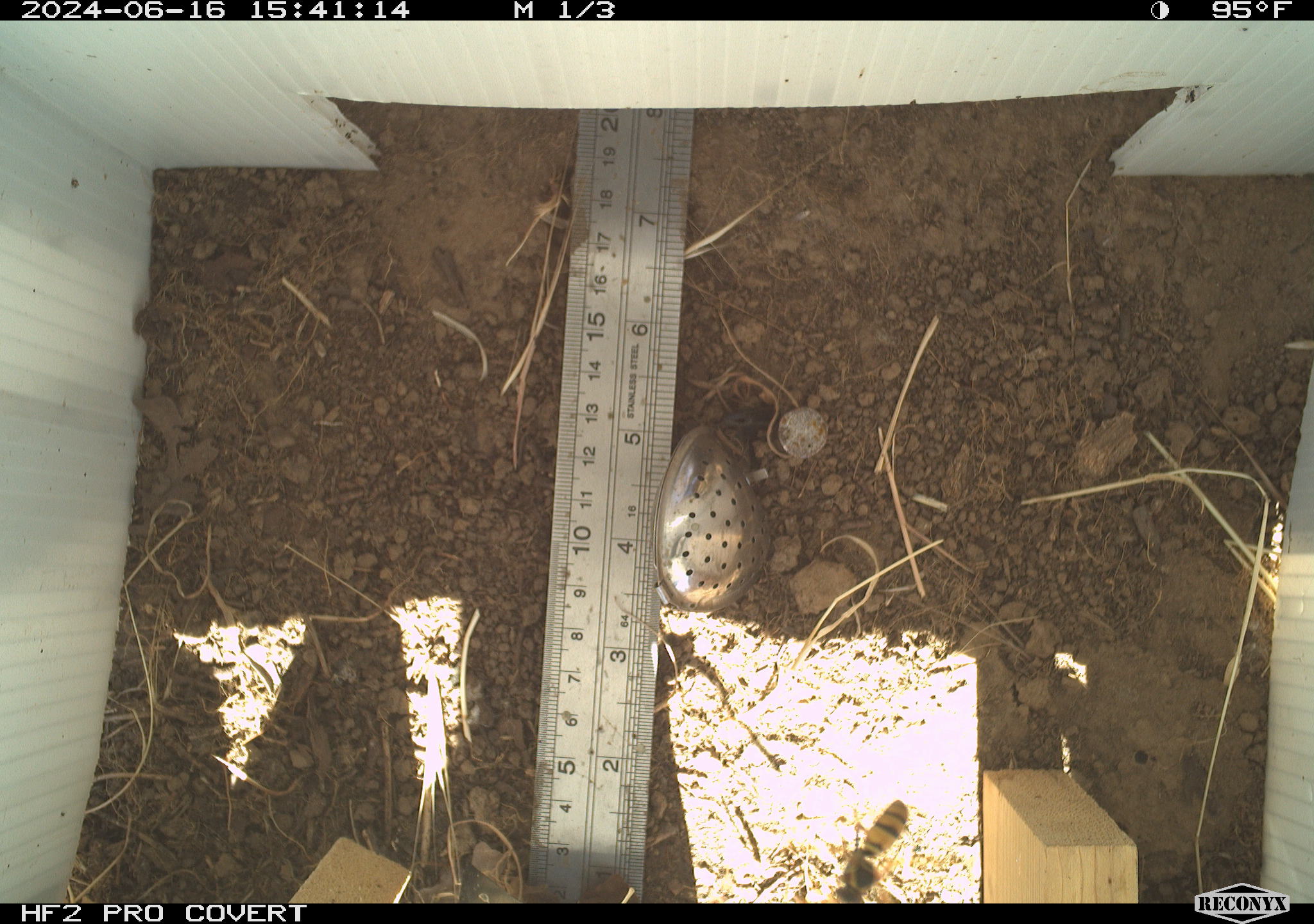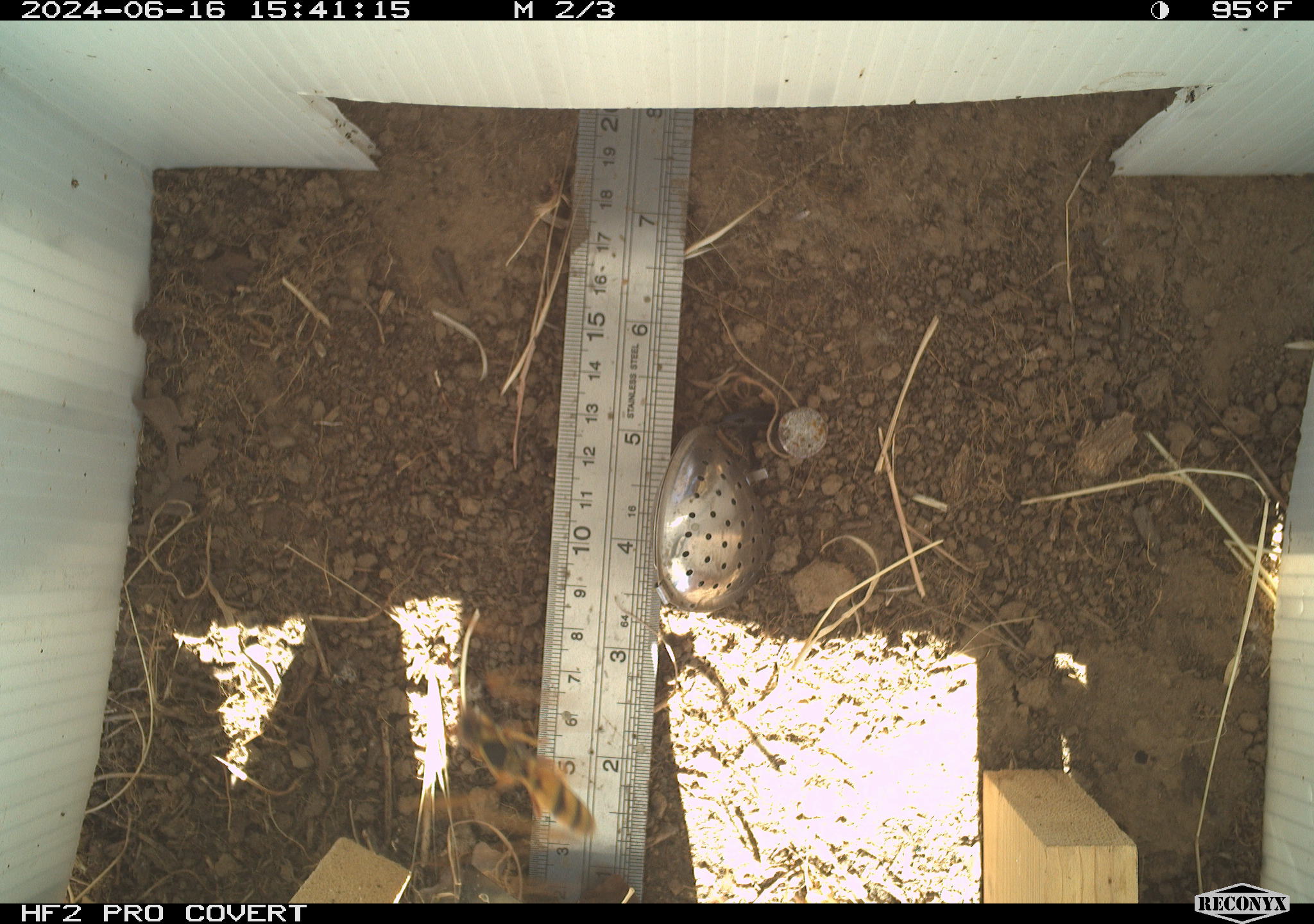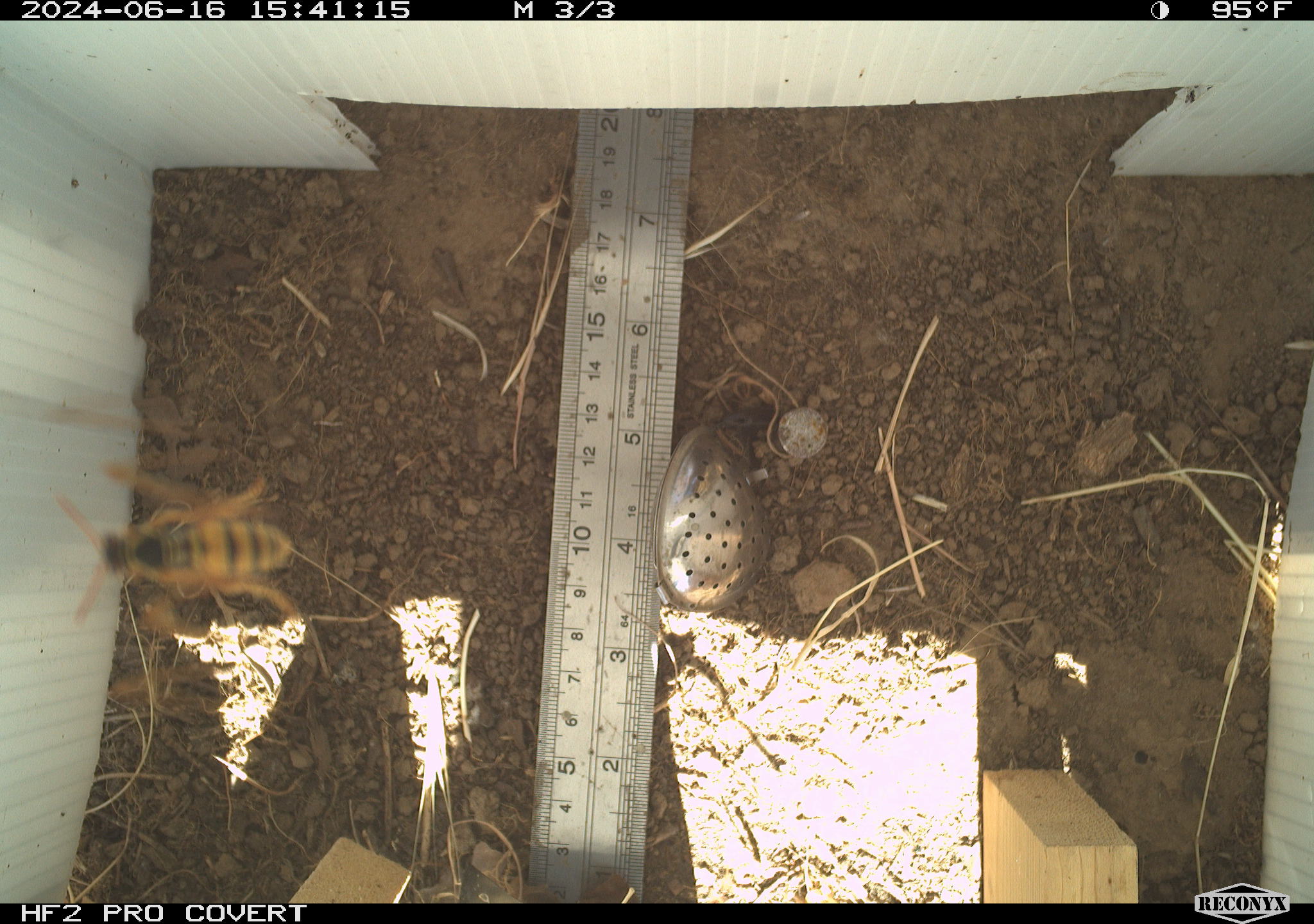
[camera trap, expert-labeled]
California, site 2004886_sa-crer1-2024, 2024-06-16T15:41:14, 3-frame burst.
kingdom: Animalia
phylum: Arthropoda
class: Insecta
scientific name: Insecta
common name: insect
Insect (Insecta).